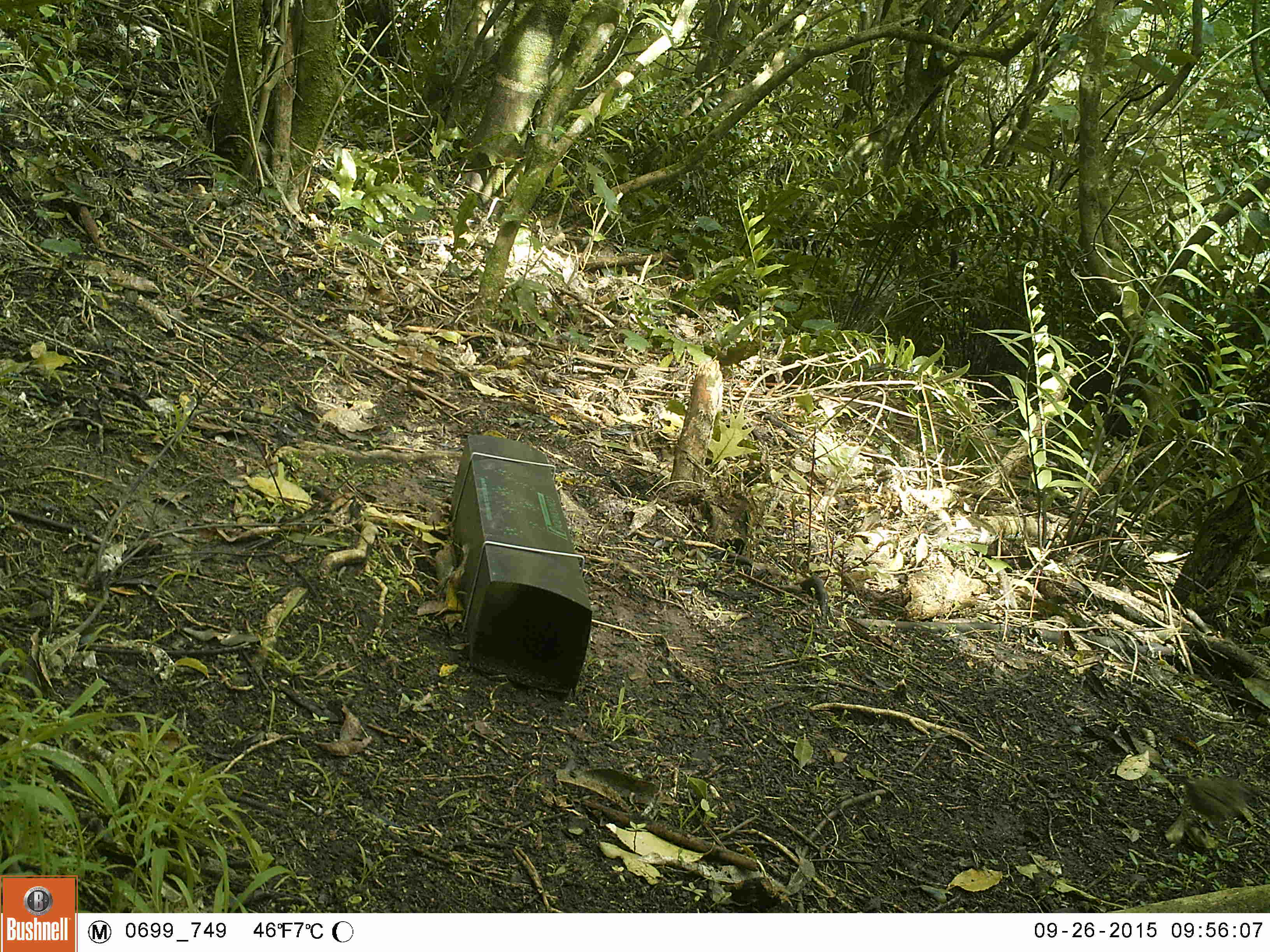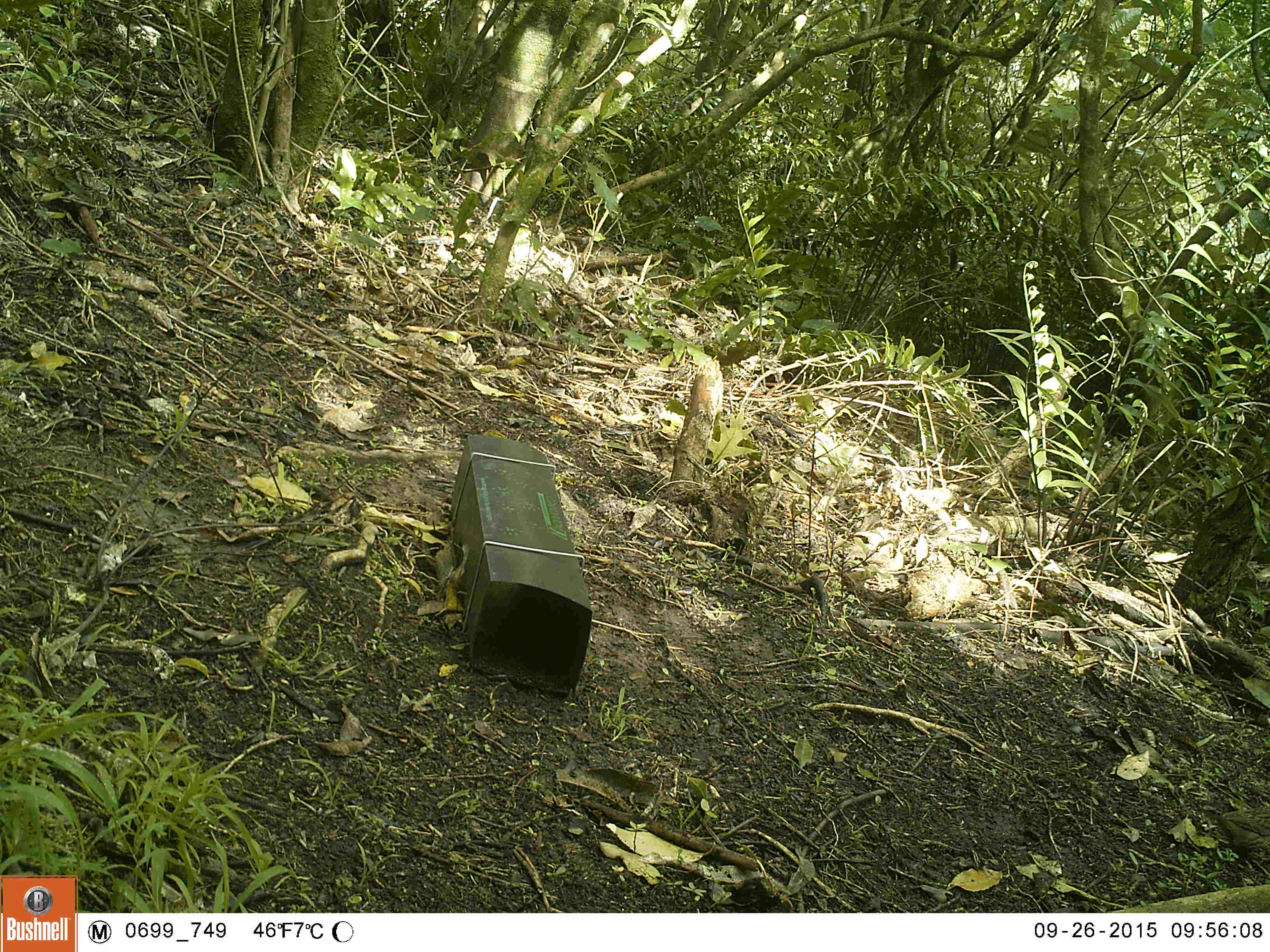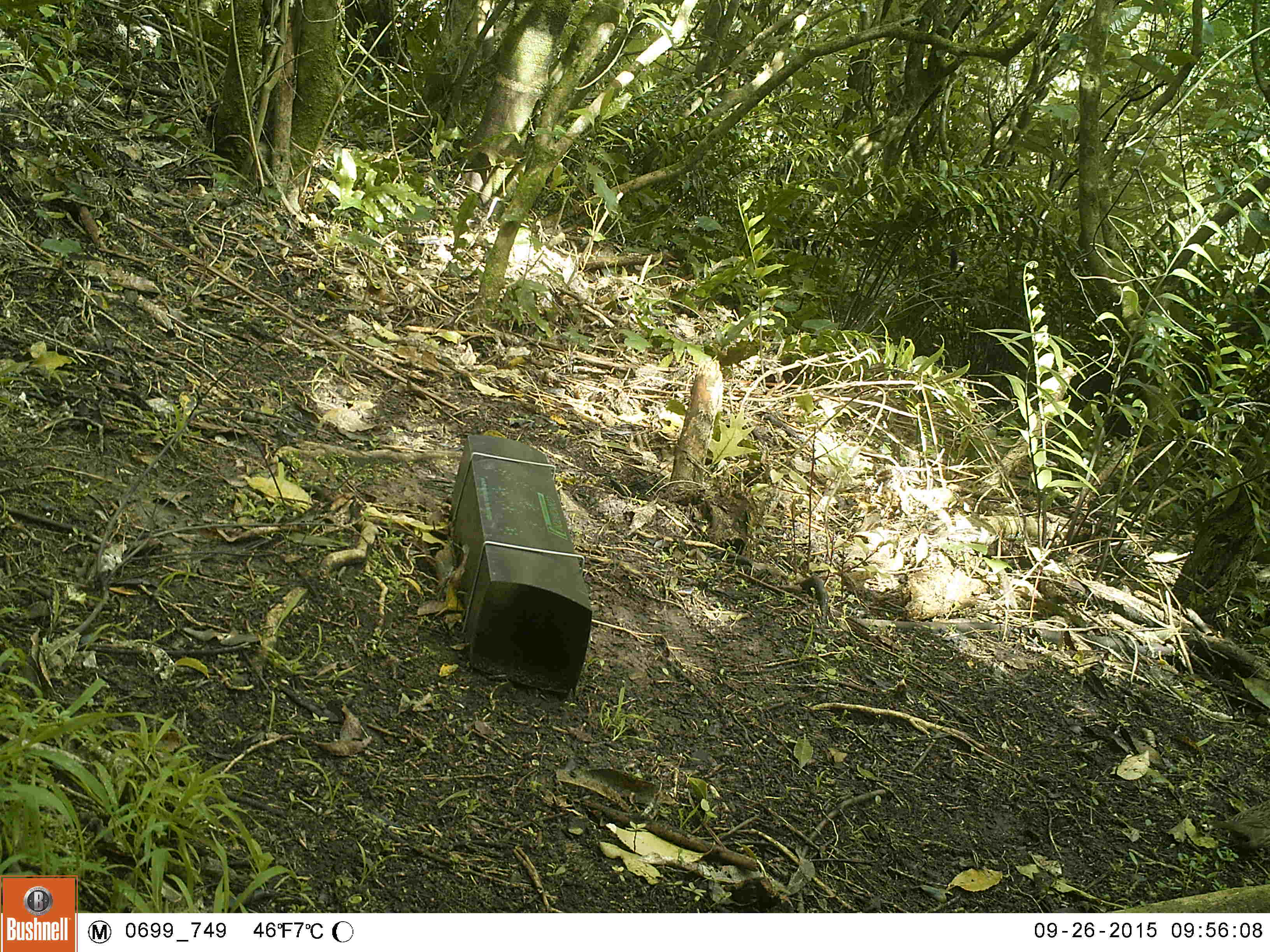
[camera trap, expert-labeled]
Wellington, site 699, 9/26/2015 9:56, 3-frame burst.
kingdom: Animalia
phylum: Chordata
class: Aves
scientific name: Aves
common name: bird